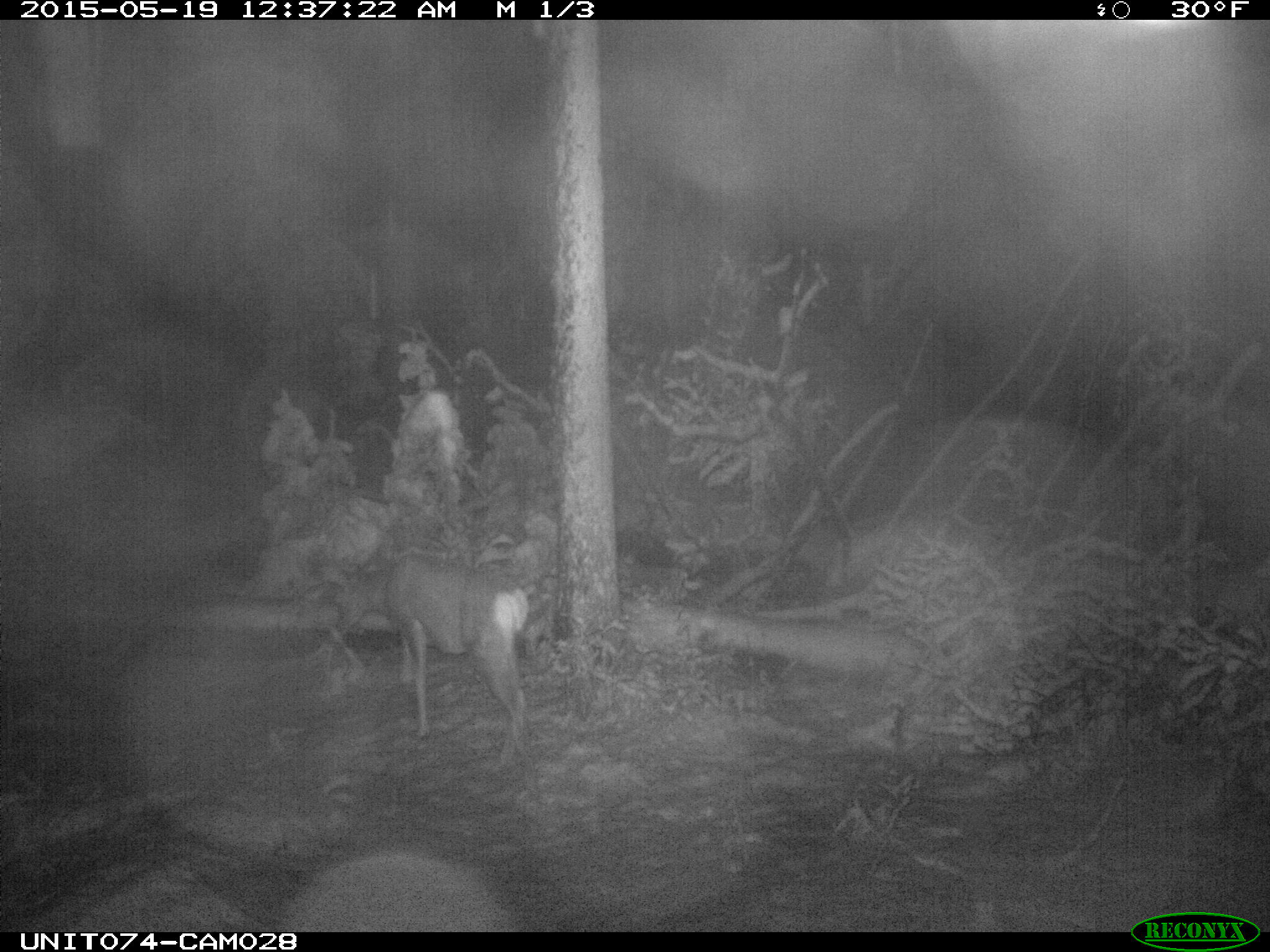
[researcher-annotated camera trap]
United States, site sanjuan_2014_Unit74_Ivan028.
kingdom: Animalia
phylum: Chordata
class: Mammalia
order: Artiodactyla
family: Cervidae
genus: Odocoileus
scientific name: Odocoileus hemionus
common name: mule deer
Odocoileus hemionus (mule deer).